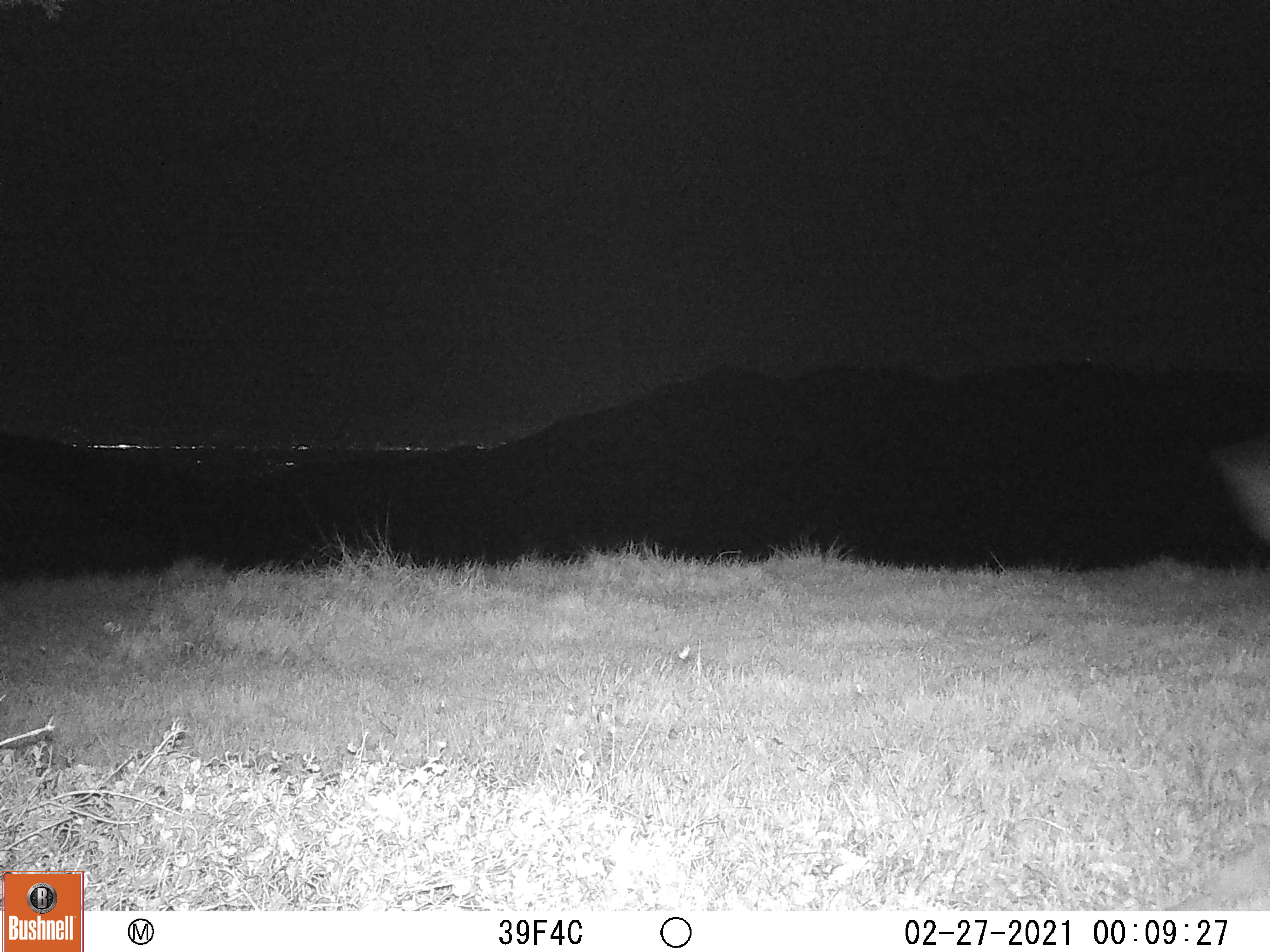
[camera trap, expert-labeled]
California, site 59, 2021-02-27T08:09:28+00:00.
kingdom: Animalia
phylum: Chordata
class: Mammalia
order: Artiodactyla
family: Cervidae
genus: Odocoileus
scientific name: Odocoileus hemionus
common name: mule deer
Mule deer (Odocoileus hemionus).